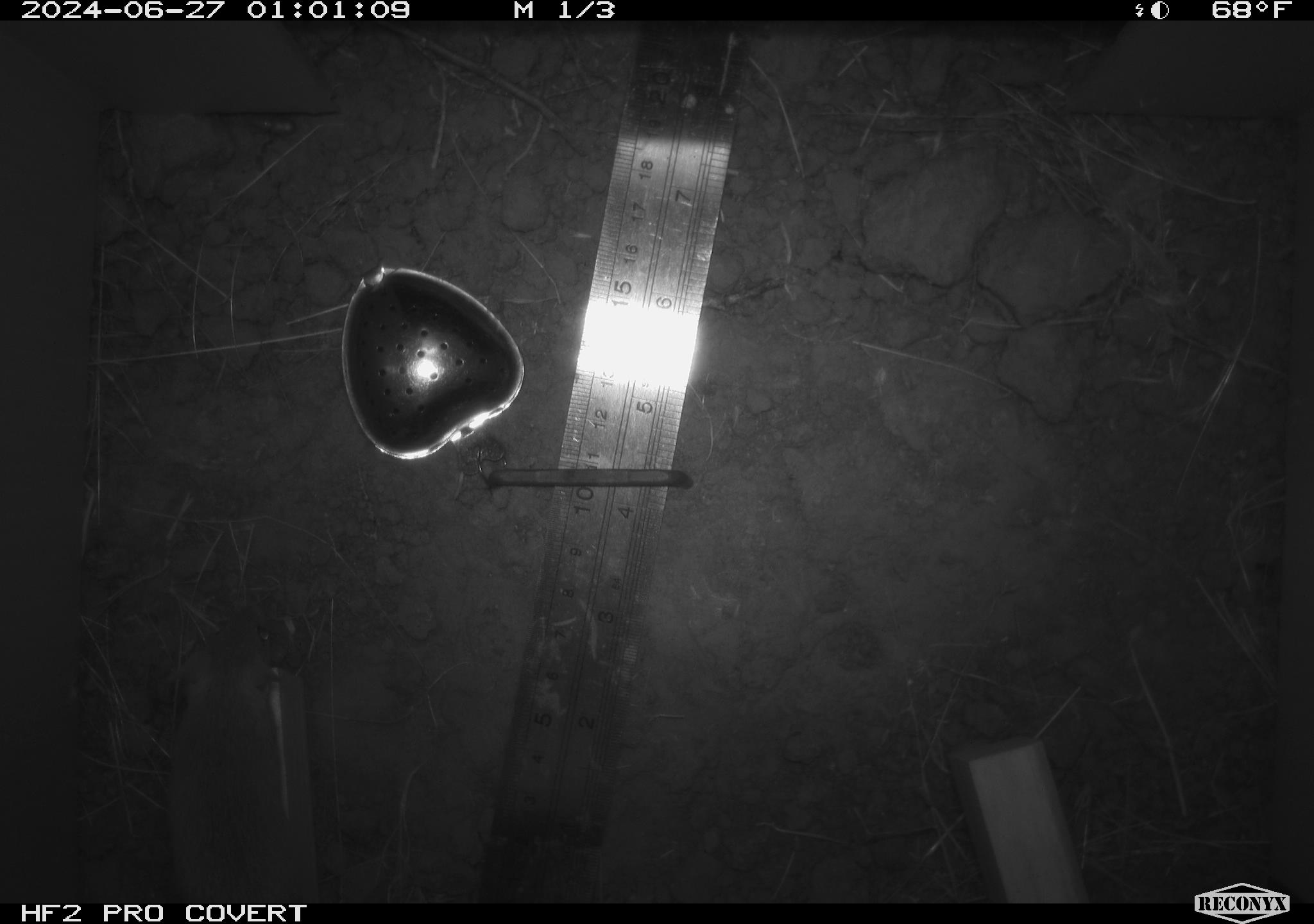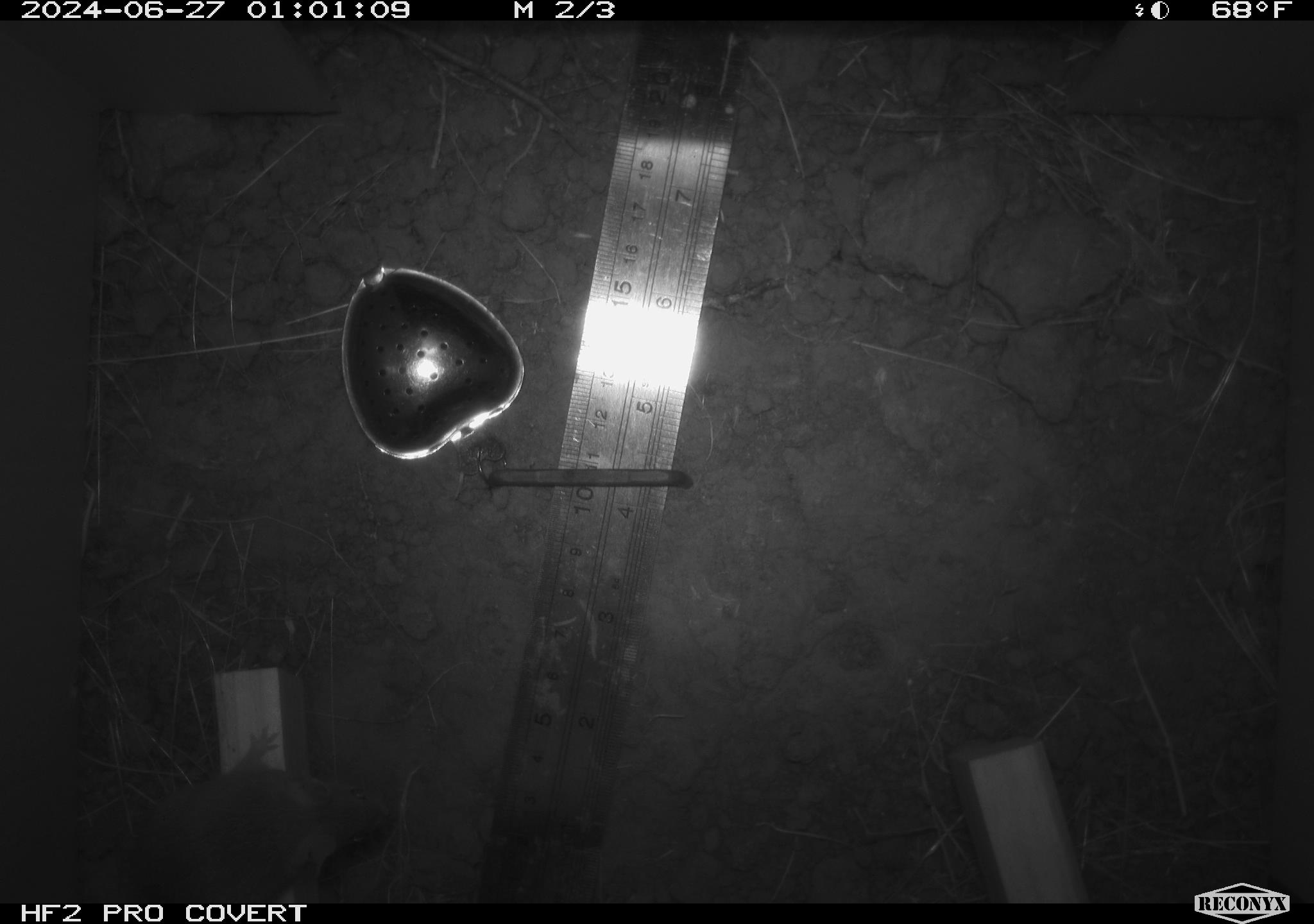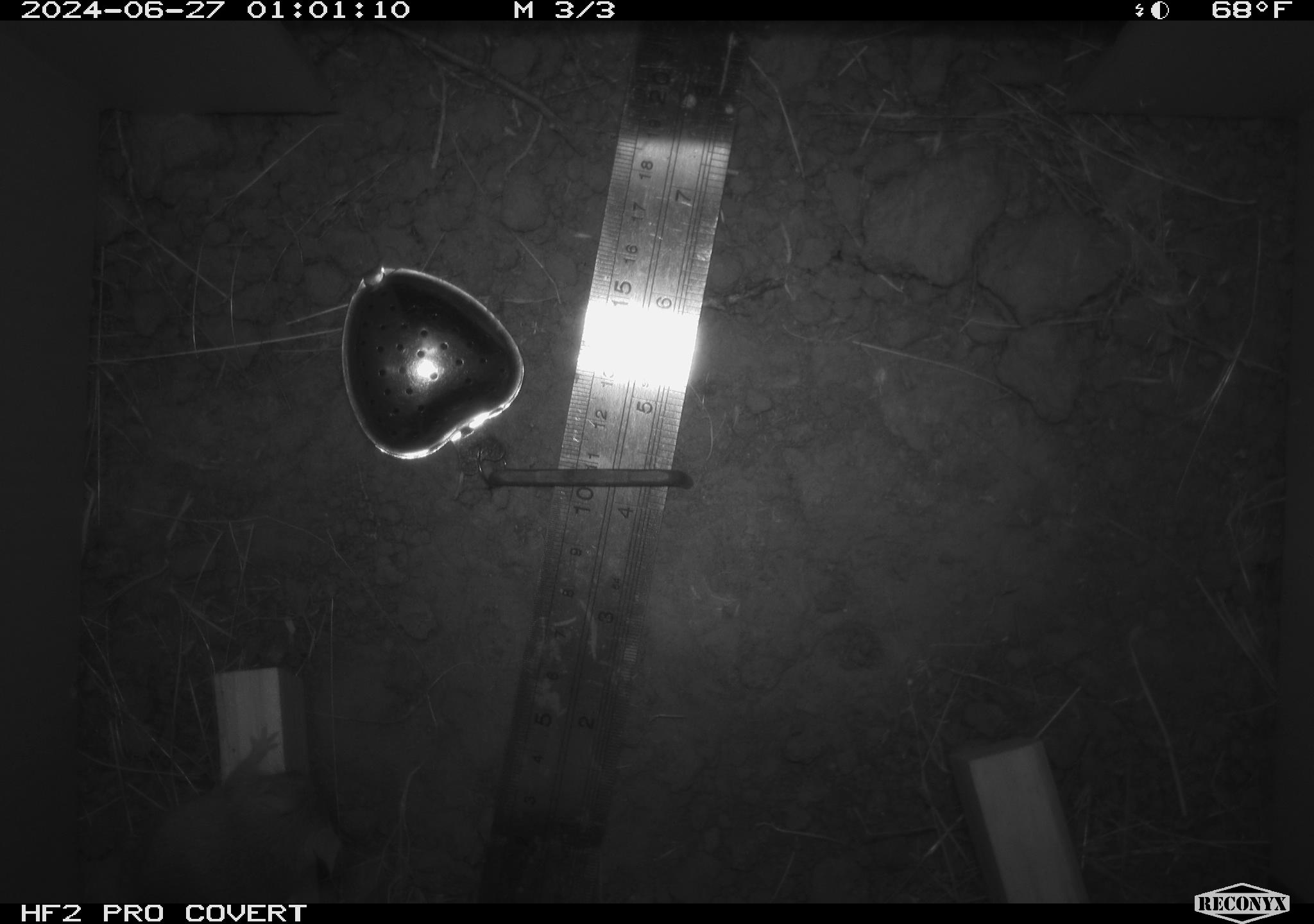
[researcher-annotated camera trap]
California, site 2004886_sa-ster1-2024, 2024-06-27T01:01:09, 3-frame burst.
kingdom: Animalia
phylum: Chordata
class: Mammalia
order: Rodentia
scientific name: Rodentia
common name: mouse species